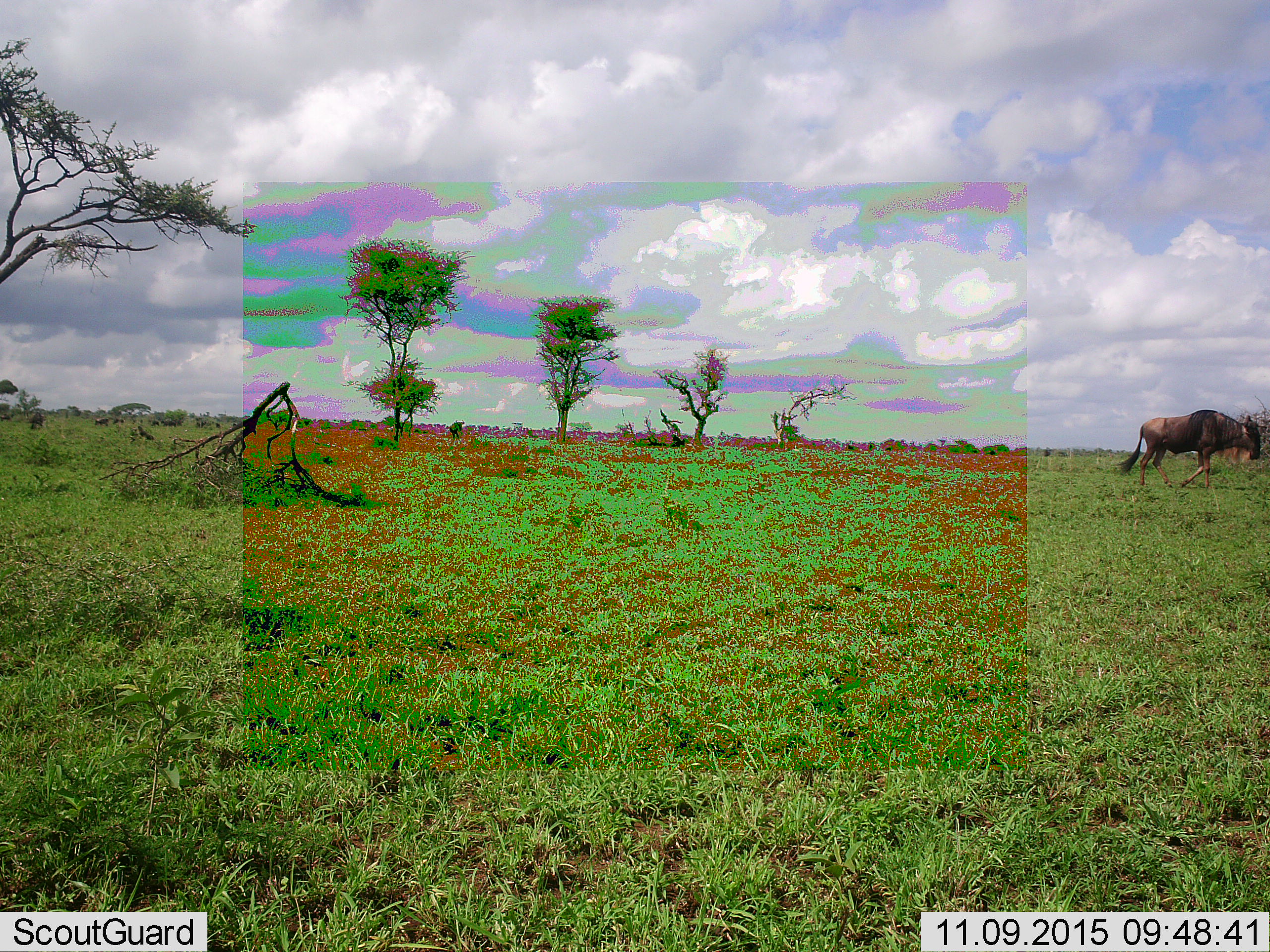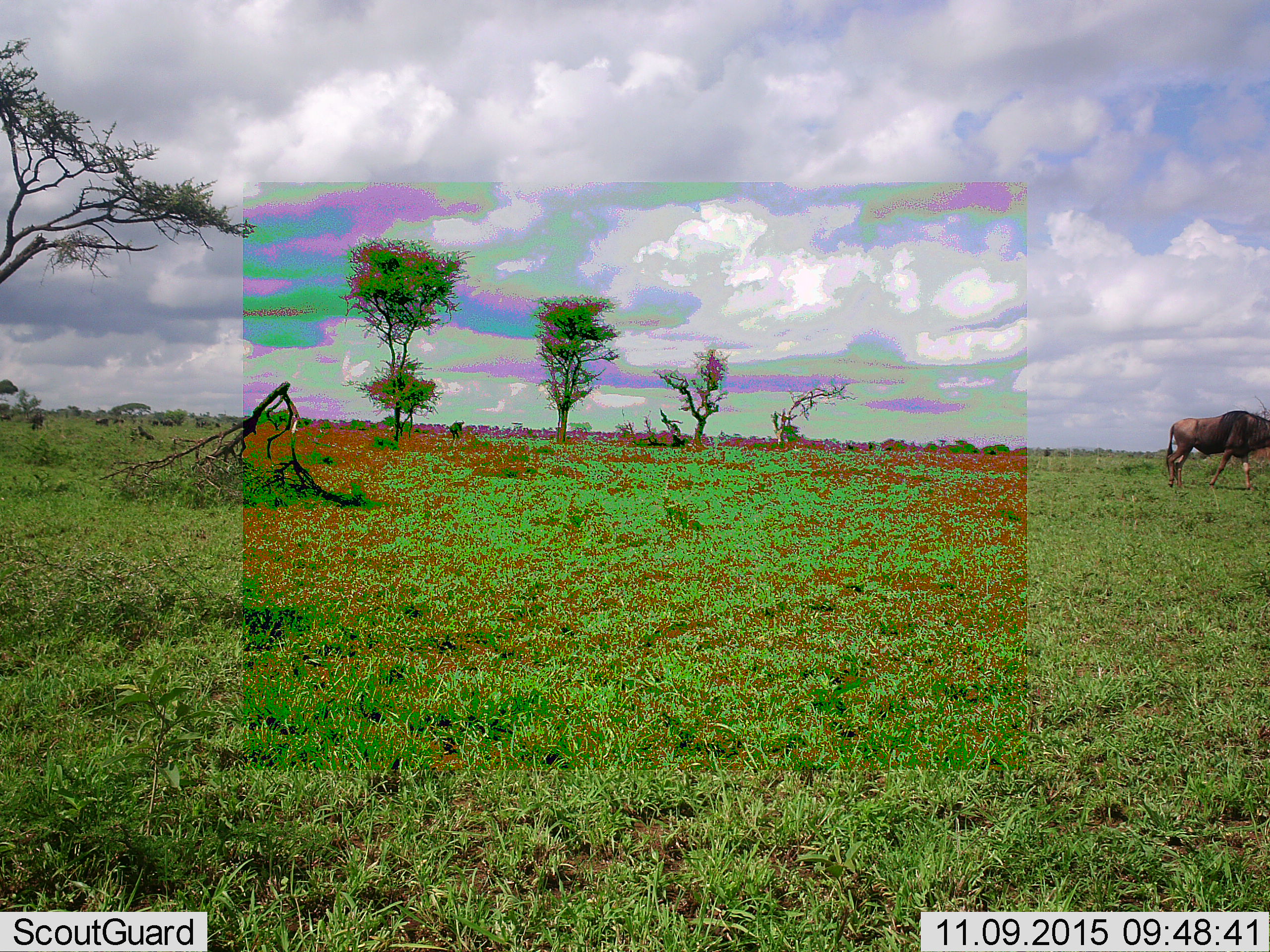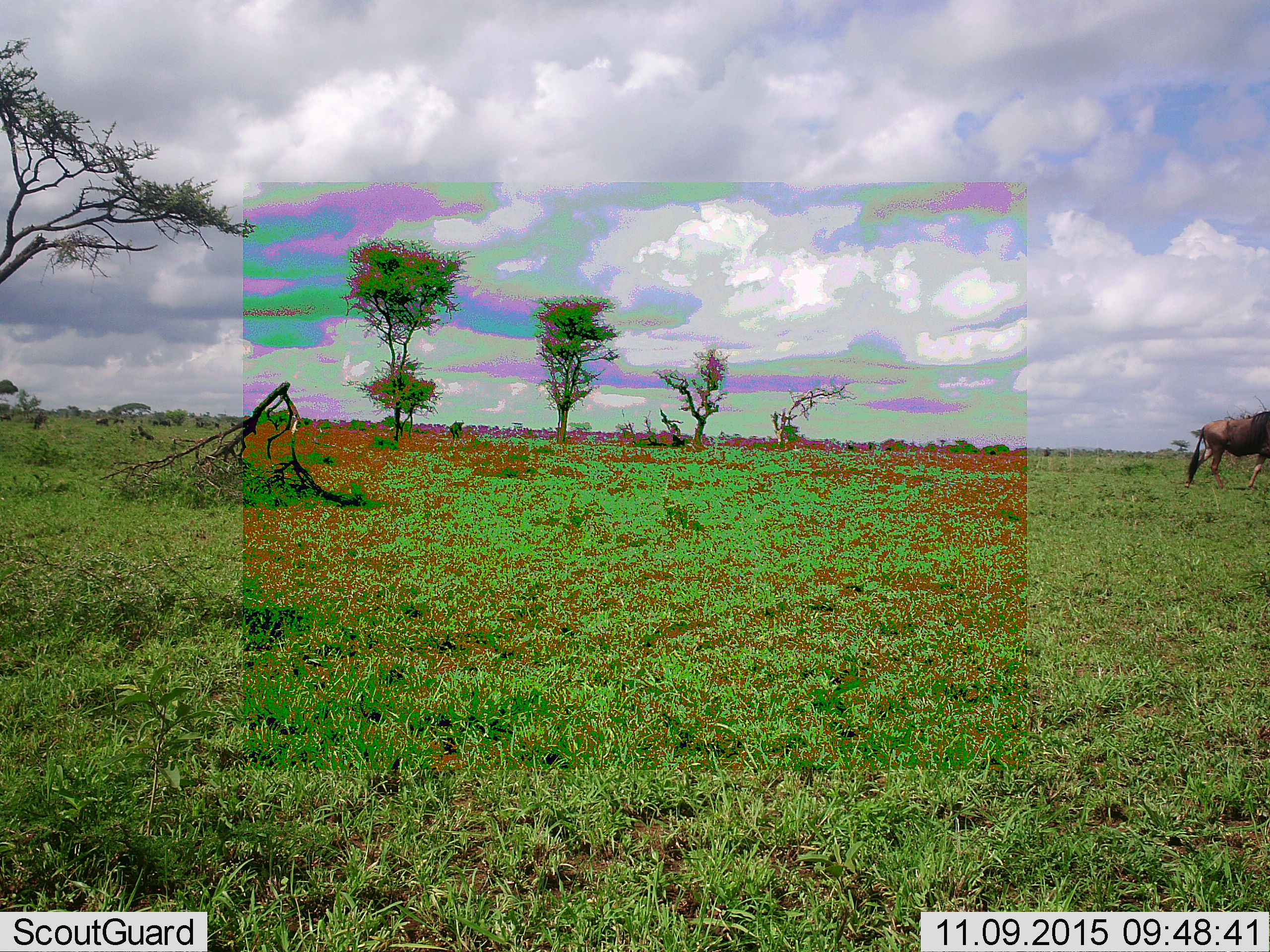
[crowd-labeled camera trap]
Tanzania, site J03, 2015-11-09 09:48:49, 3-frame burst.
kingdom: Animalia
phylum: Chordata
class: Mammalia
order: Artiodactyla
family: Bovidae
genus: Connochaetes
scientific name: Connochaetes taurinus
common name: blue wildebeest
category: wildebeest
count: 1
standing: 10%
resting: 0%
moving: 100%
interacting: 0%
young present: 0%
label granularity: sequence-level